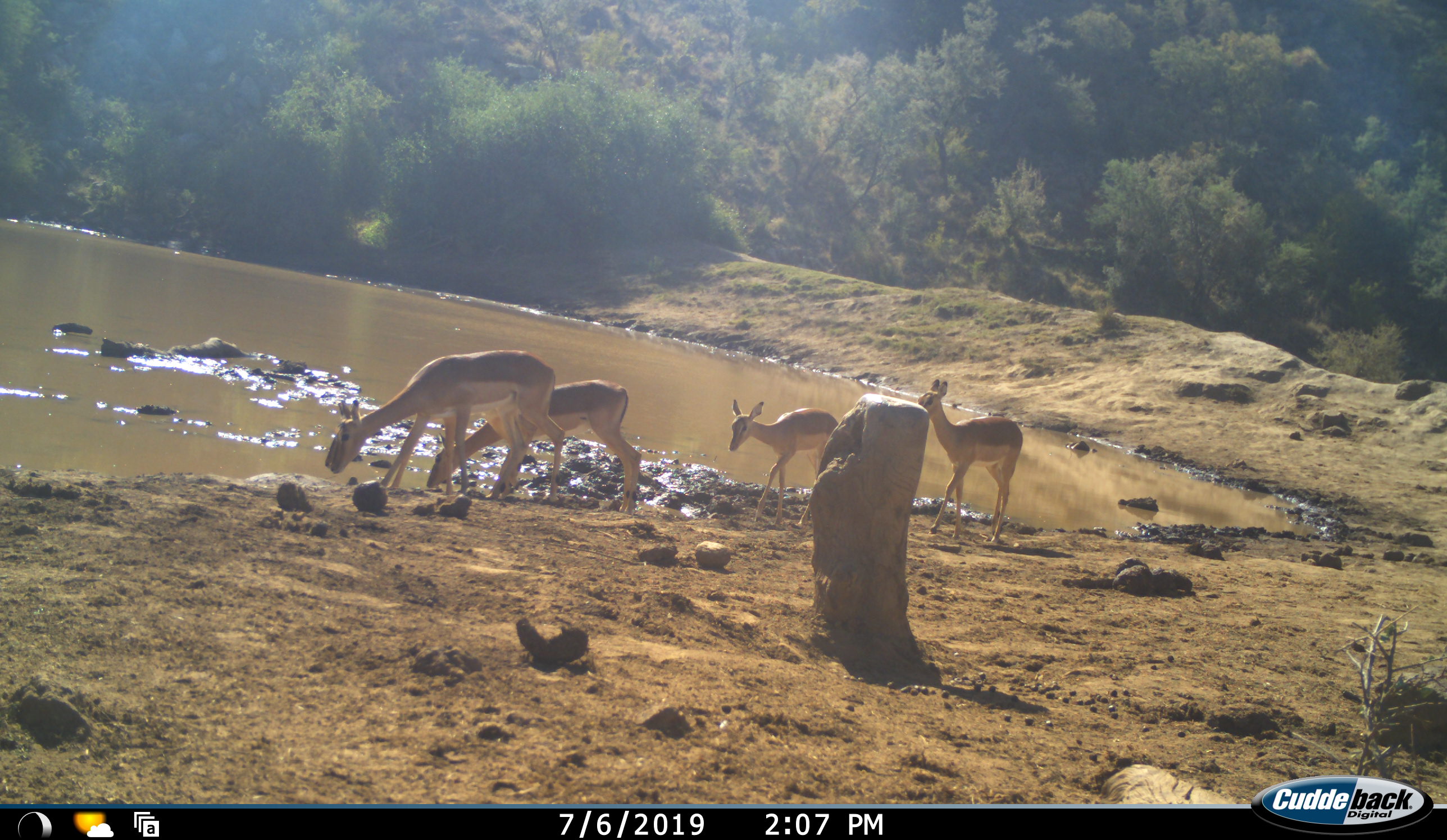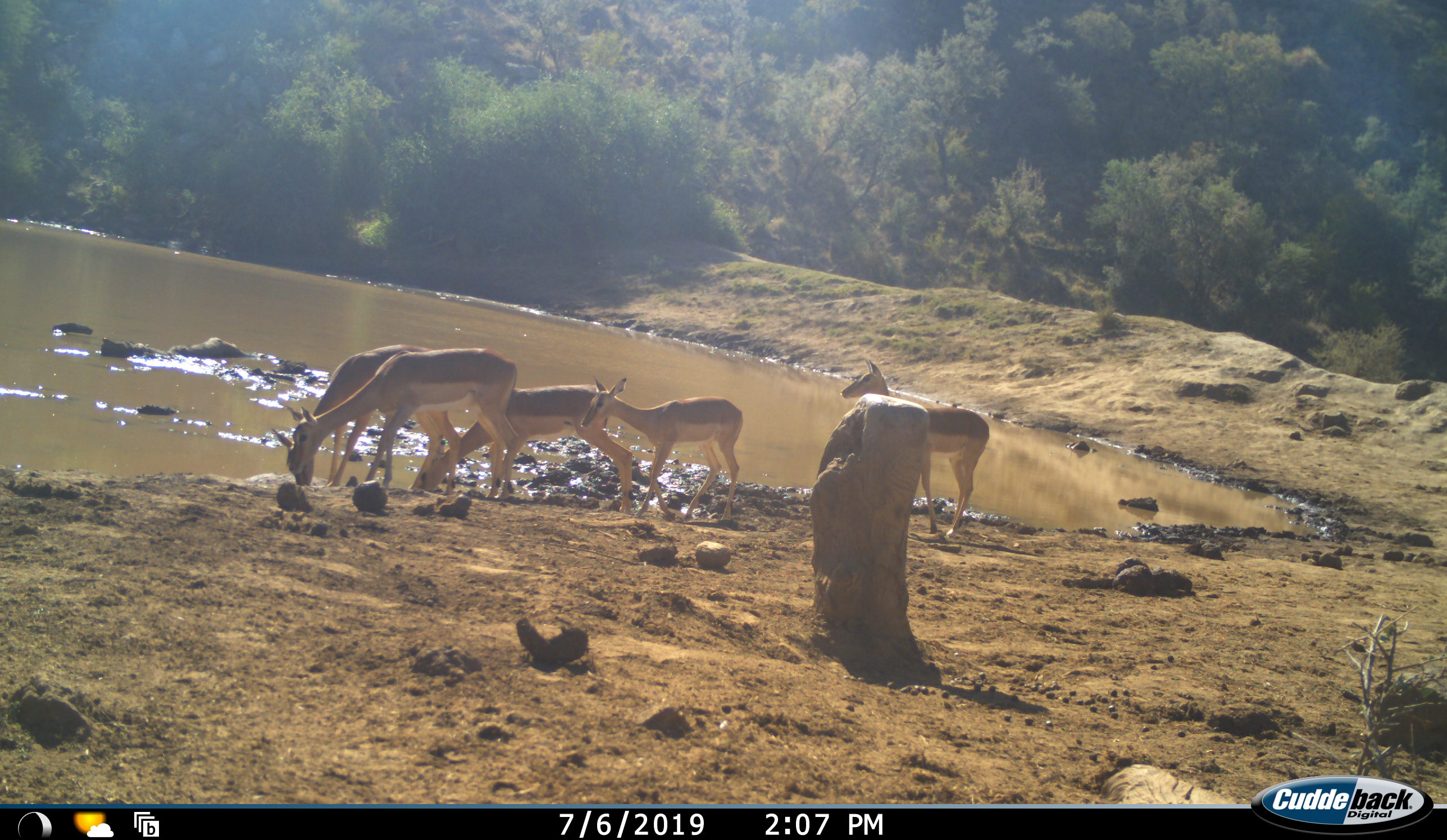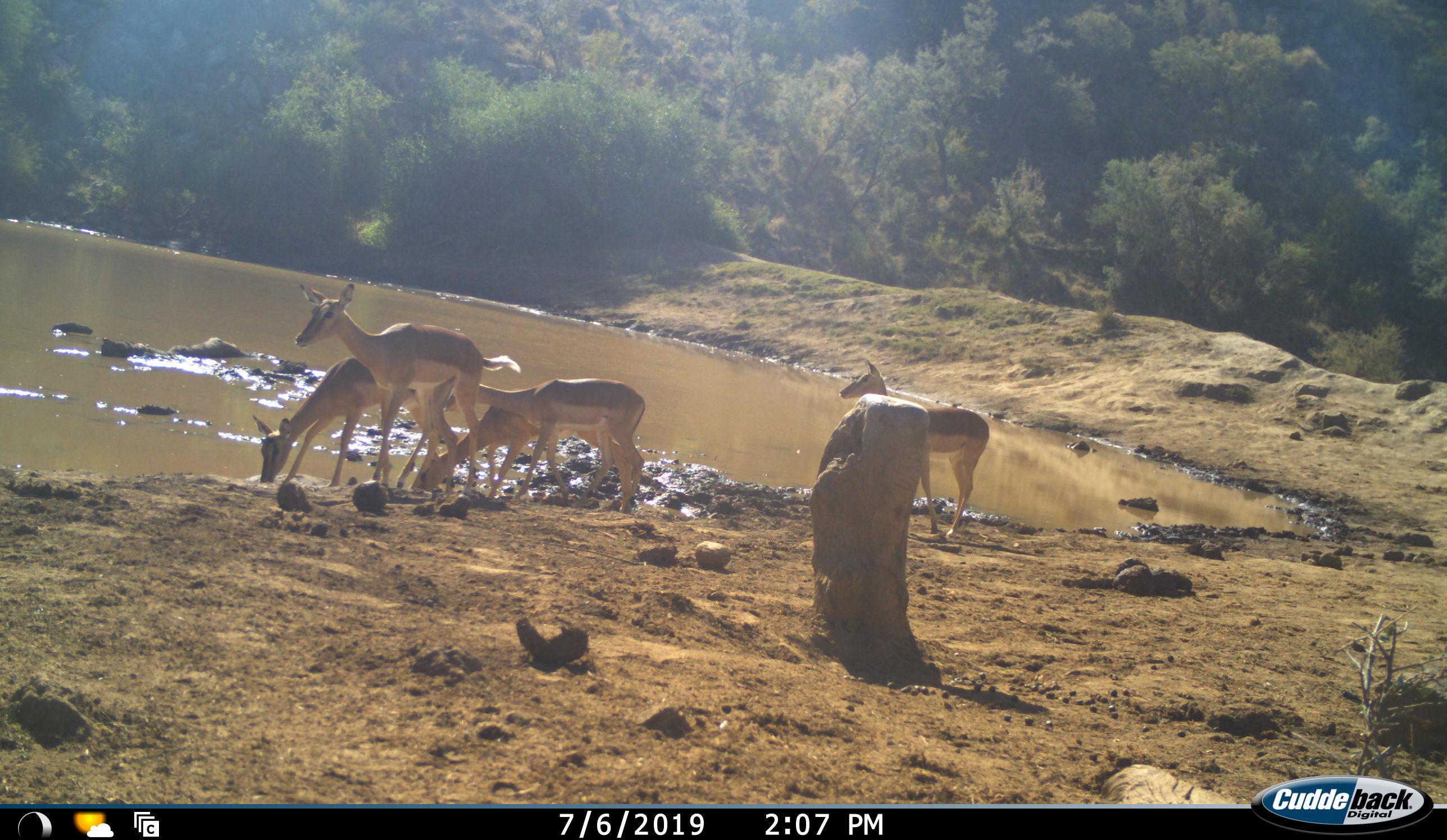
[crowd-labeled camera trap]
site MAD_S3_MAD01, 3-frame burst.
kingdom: Animalia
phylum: Chordata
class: Mammalia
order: Artiodactyla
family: Bovidae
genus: Aepyceros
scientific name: Aepyceros melampus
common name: impala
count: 5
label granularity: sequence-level